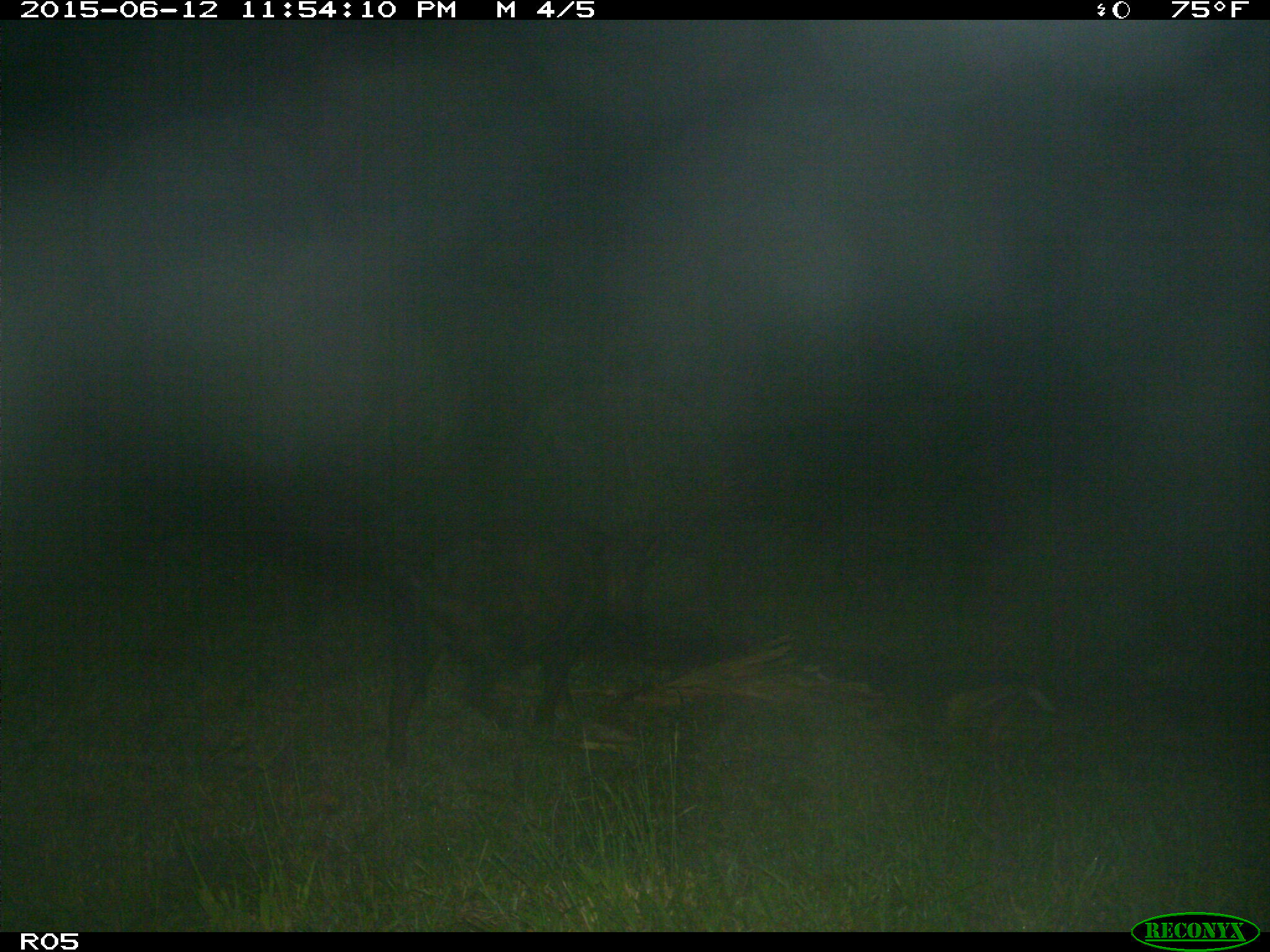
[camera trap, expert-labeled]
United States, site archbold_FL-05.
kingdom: Animalia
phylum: Chordata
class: Mammalia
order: Artiodactyla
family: Suidae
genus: Sus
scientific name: Sus scrofa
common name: wild boar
Sus scrofa (wild boar).